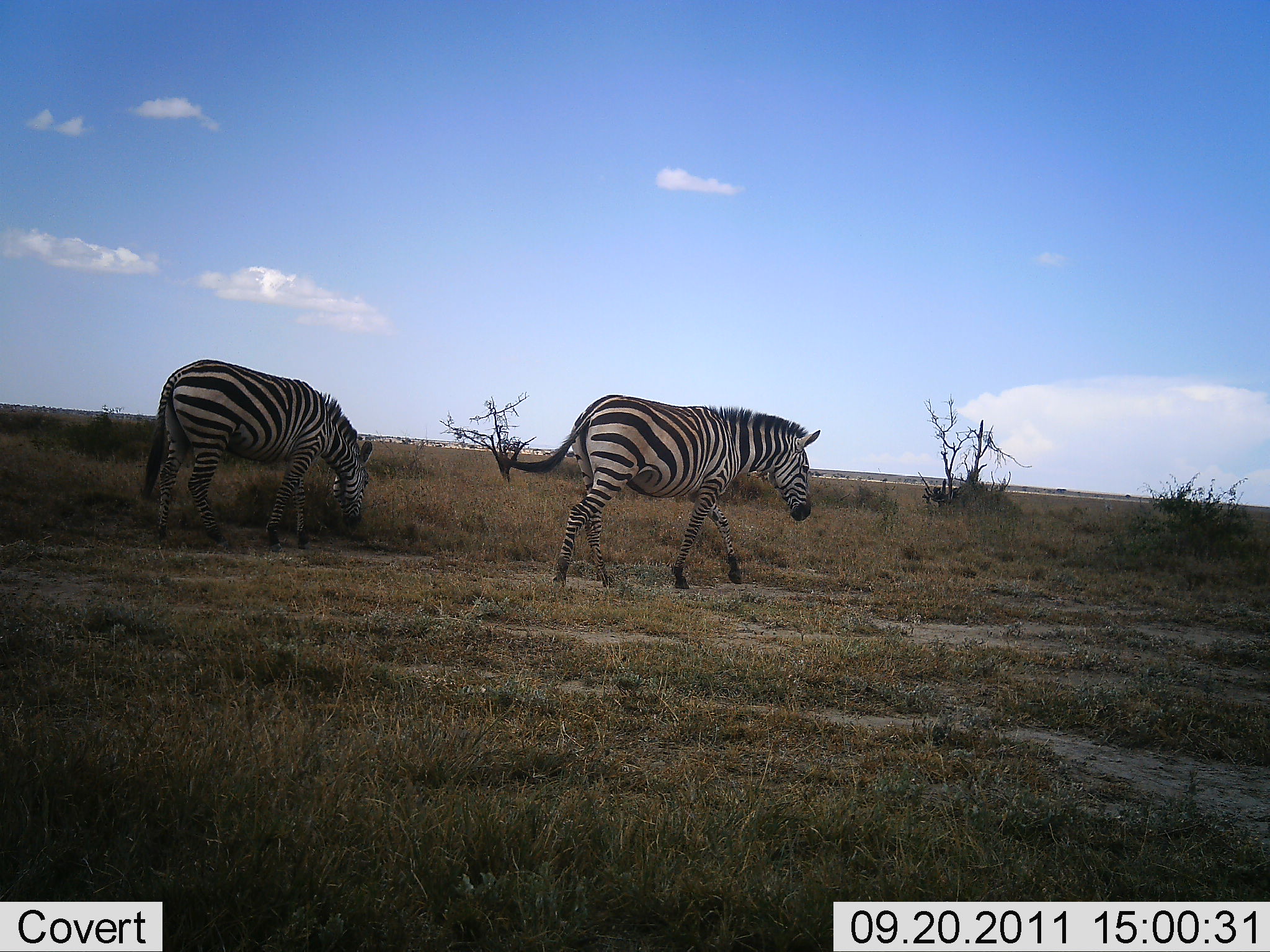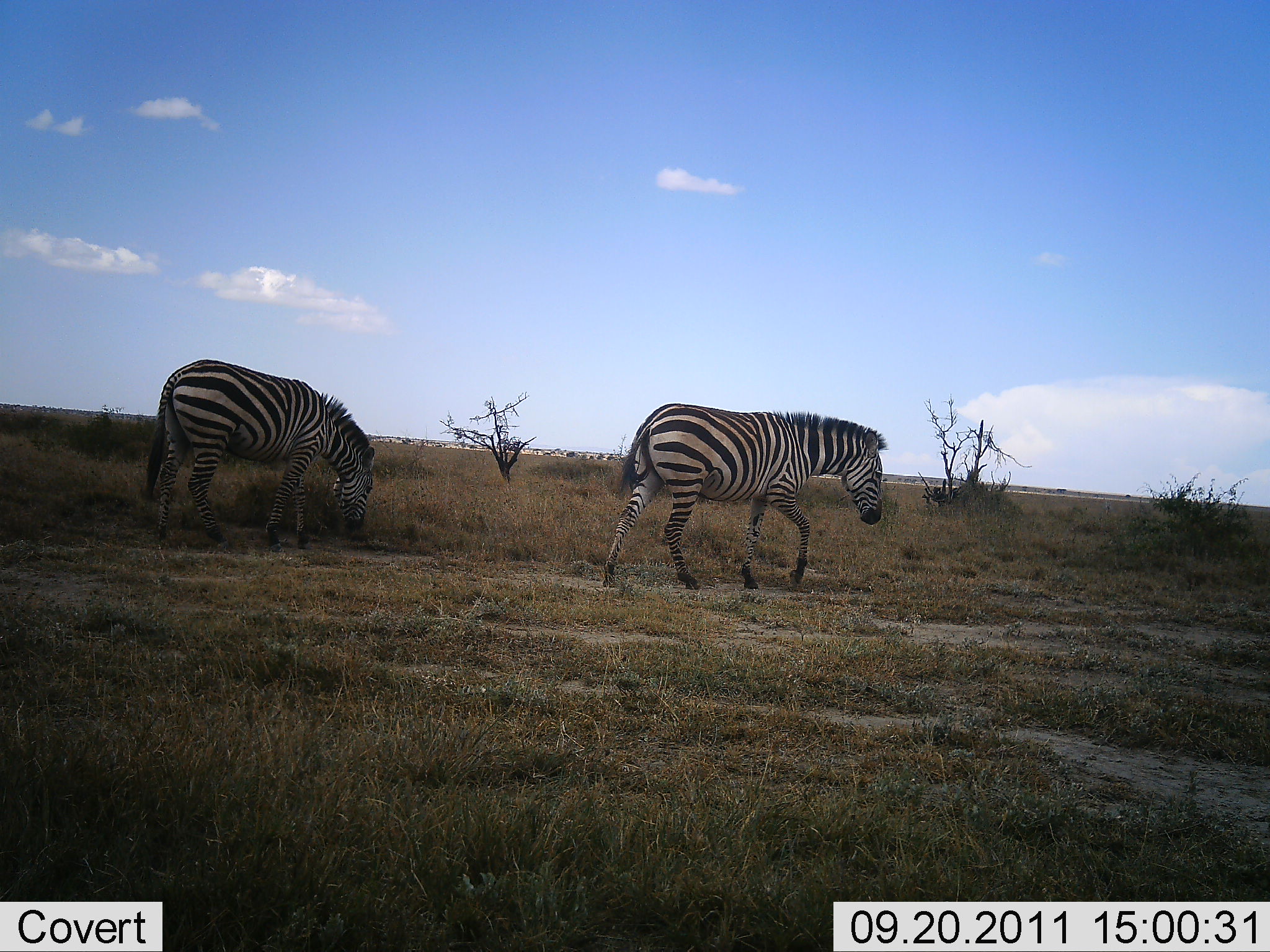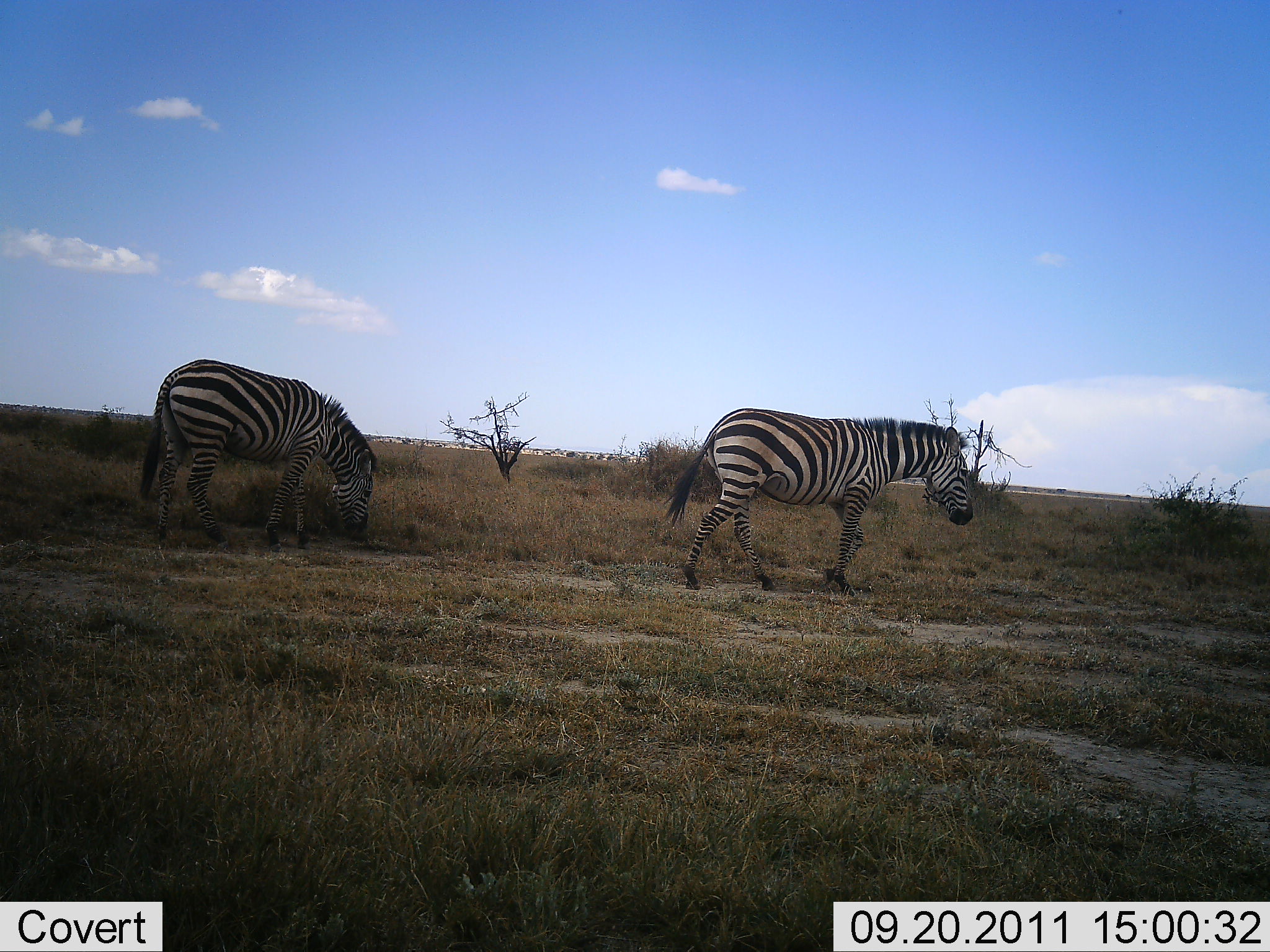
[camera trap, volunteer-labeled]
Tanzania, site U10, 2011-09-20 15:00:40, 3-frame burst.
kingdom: Animalia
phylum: Chordata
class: Mammalia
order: Perissodactyla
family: Equidae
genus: Equus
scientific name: Equus quagga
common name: plains zebra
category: zebra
Zebra (plains zebra) (Equus quagga), count 2. Behavior (volunteer vote fractions): standing 8%, resting 0%, moving 92%, interacting 0%. Young present (vote fraction): 0%. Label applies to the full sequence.